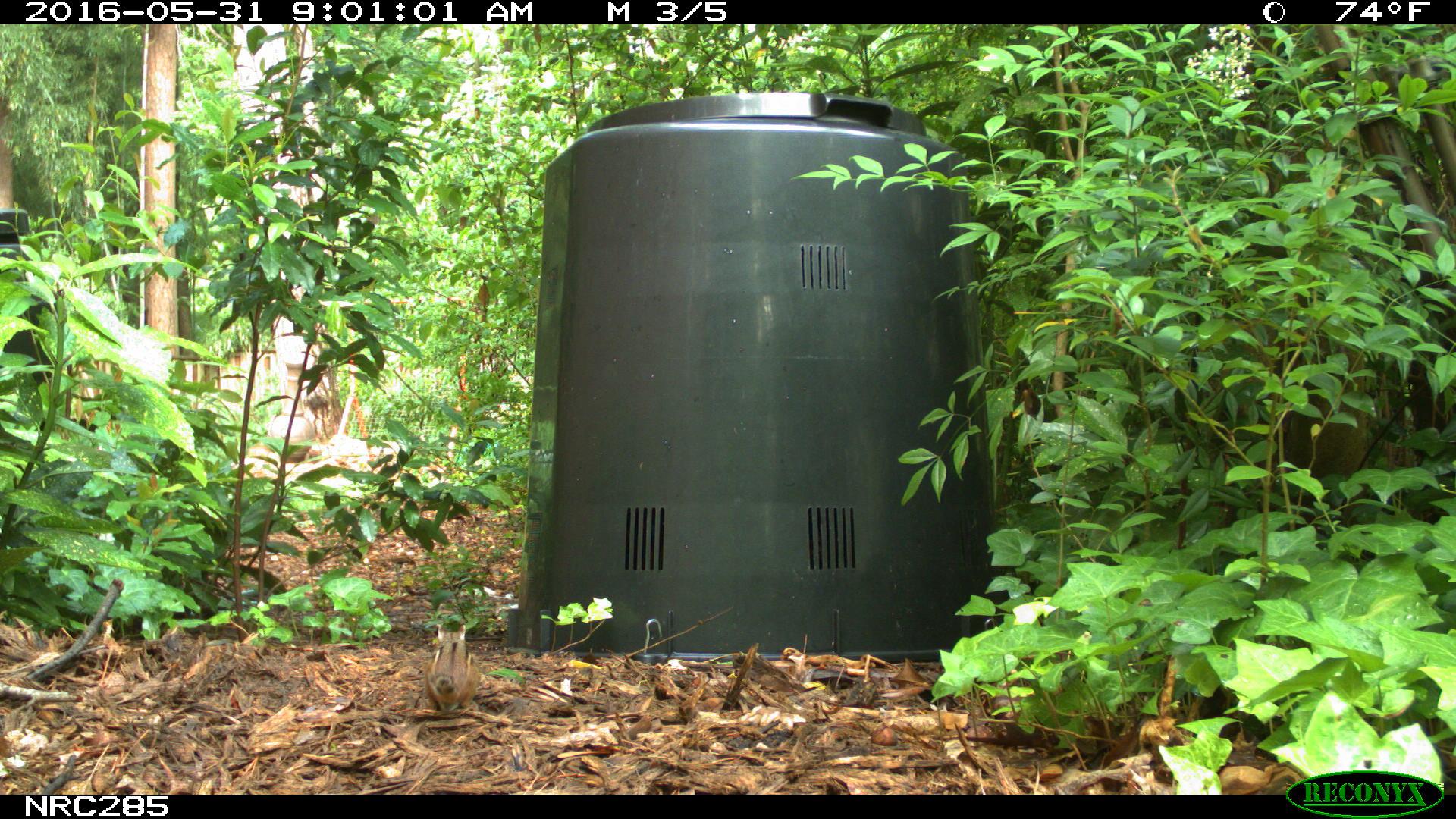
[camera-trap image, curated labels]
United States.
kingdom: Animalia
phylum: Chordata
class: Mammalia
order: Rodentia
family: Sciuridae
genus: Tamias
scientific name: Tamias striatus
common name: eastern chipmunk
Eastern Chipmunk (Tamias striatus).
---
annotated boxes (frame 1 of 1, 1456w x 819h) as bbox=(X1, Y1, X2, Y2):
Eastern Chipmunk: bbox=(422, 622, 476, 719)